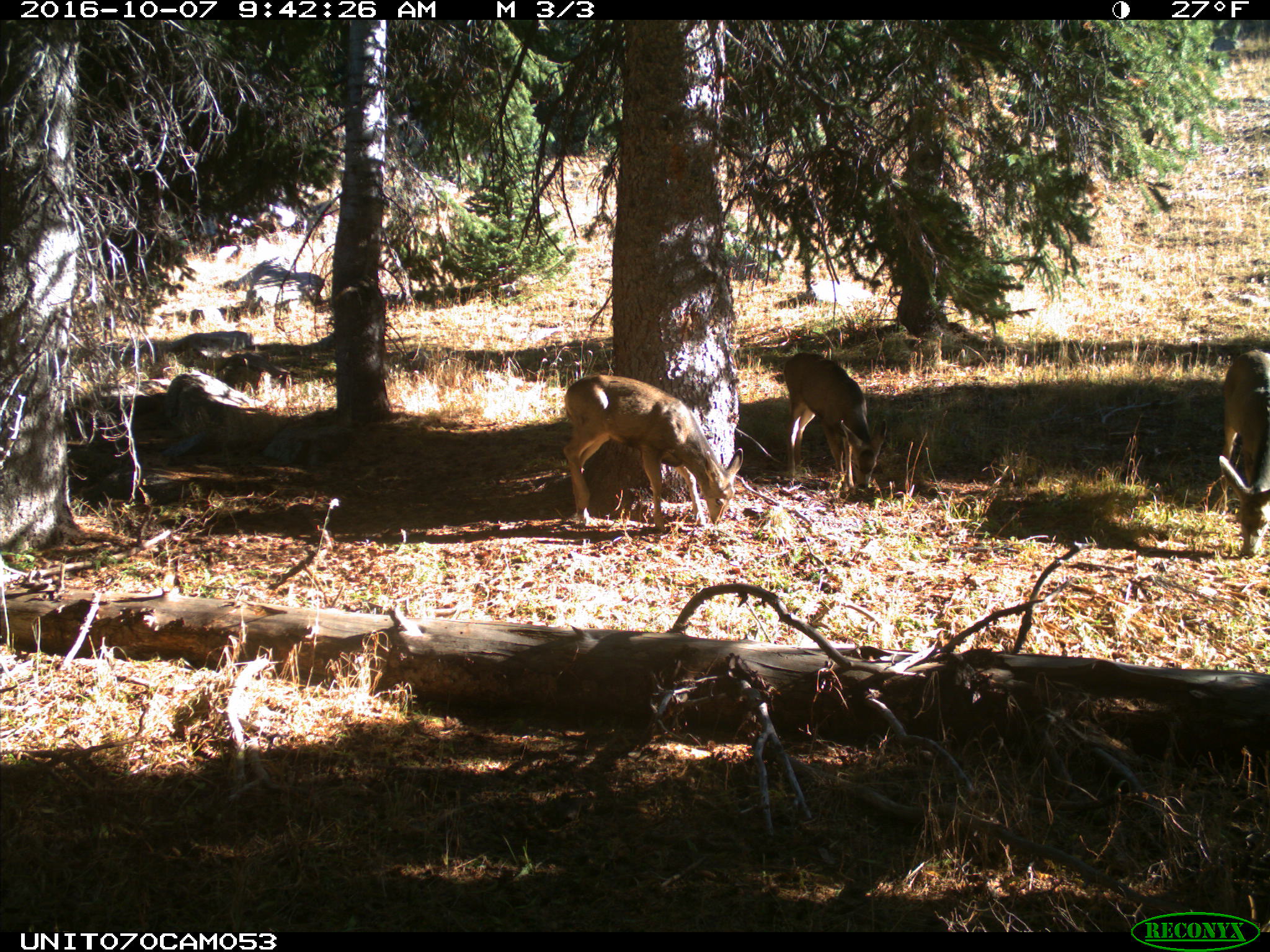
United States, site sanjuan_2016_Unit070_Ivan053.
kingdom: Animalia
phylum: Chordata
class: Mammalia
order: Artiodactyla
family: Cervidae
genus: Odocoileus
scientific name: Odocoileus hemionus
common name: mule deer